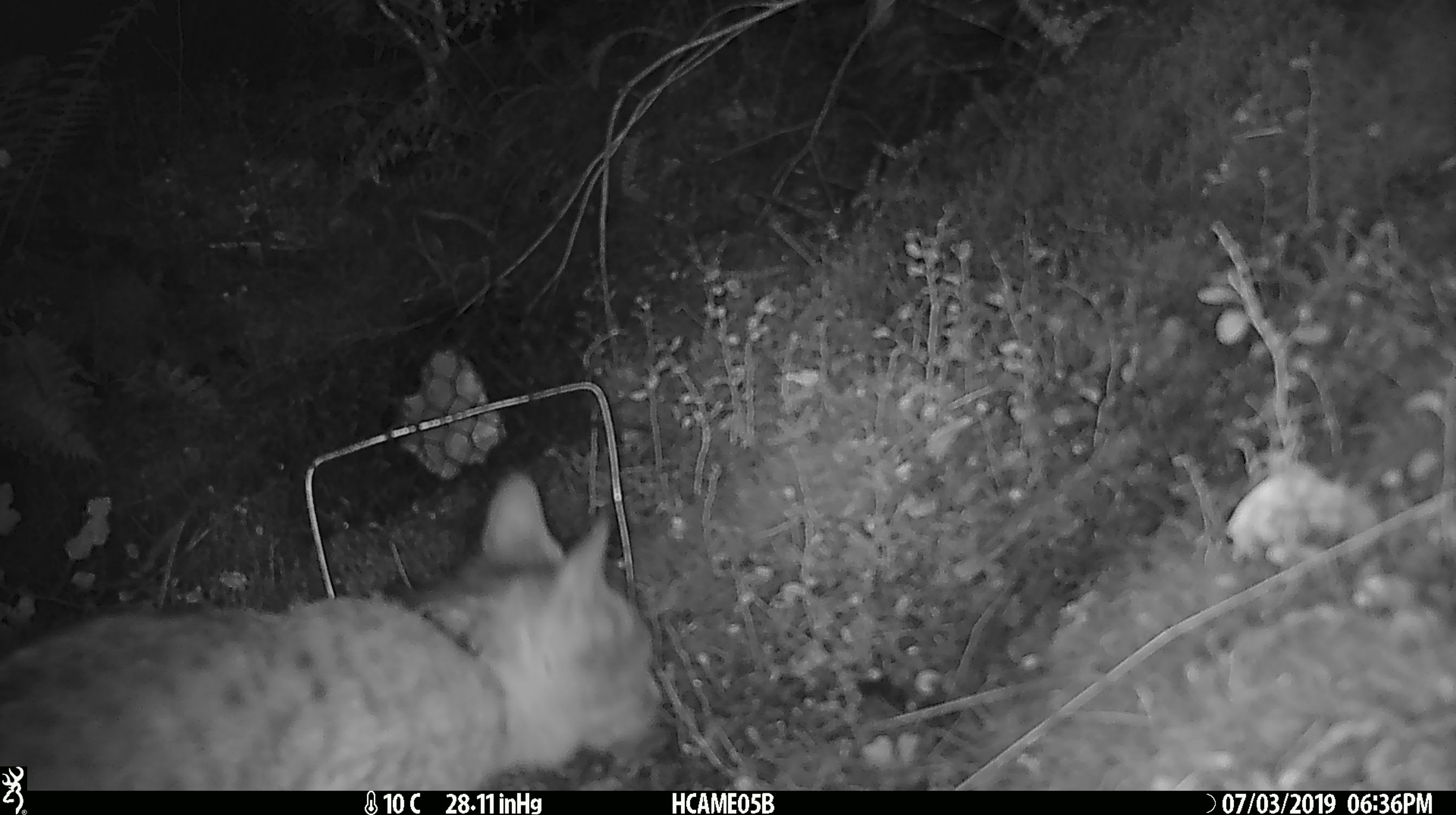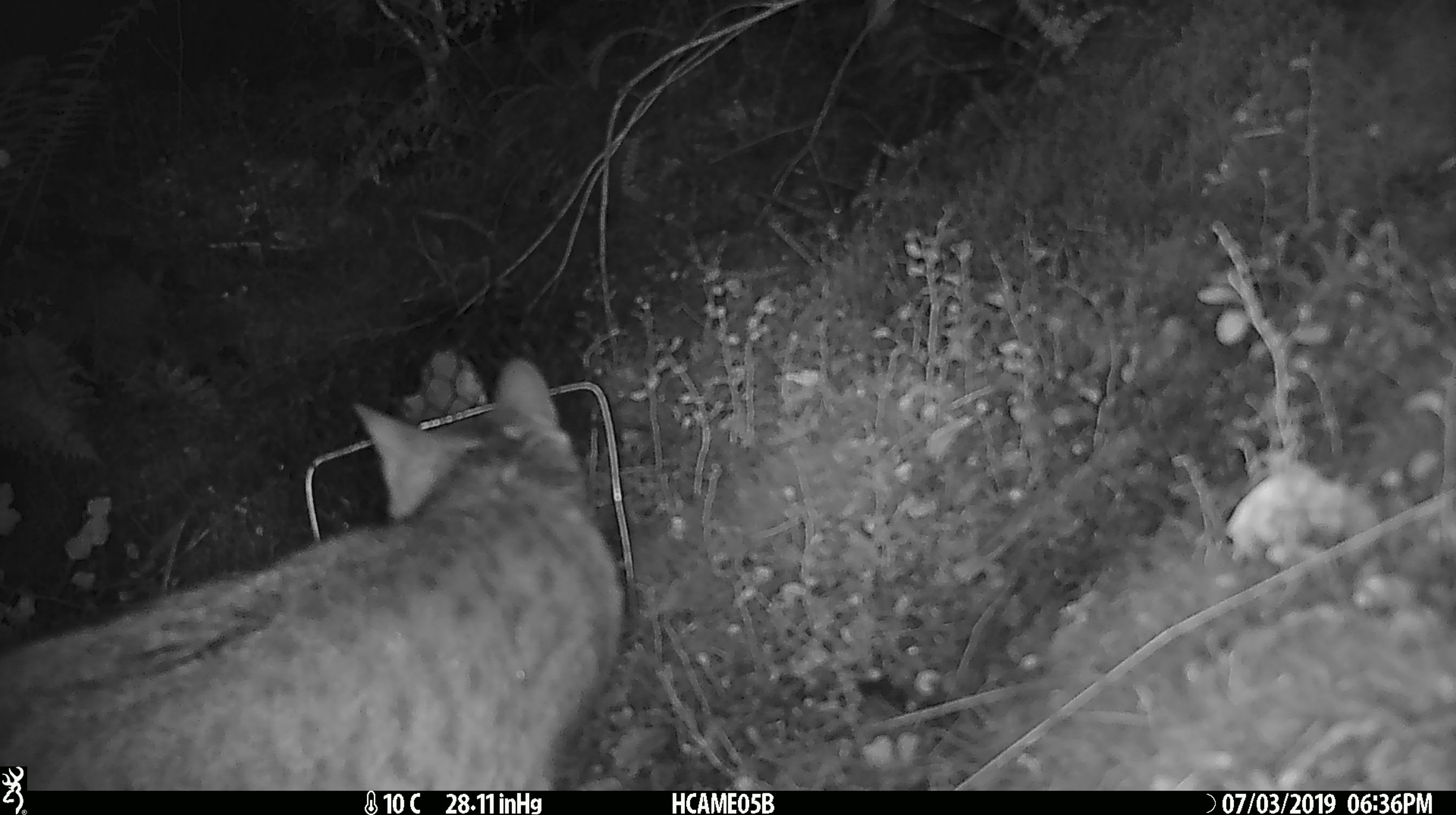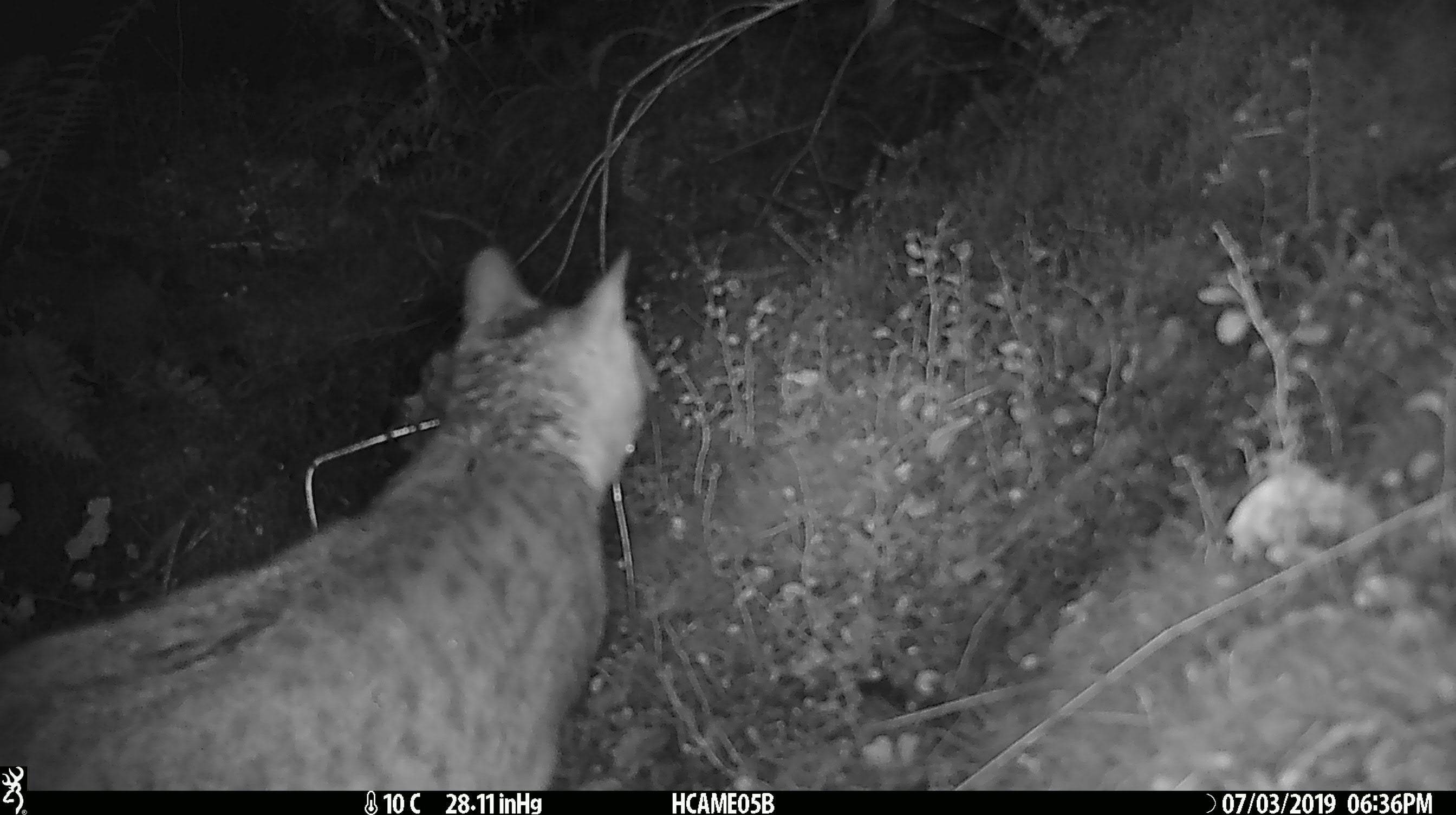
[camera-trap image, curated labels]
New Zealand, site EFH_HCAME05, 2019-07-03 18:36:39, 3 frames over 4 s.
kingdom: Animalia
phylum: Chordata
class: Mammalia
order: Carnivora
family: Felidae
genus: Felis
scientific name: Felis catus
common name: domestic cat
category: cat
Cat (domestic cat) (Felis catus).